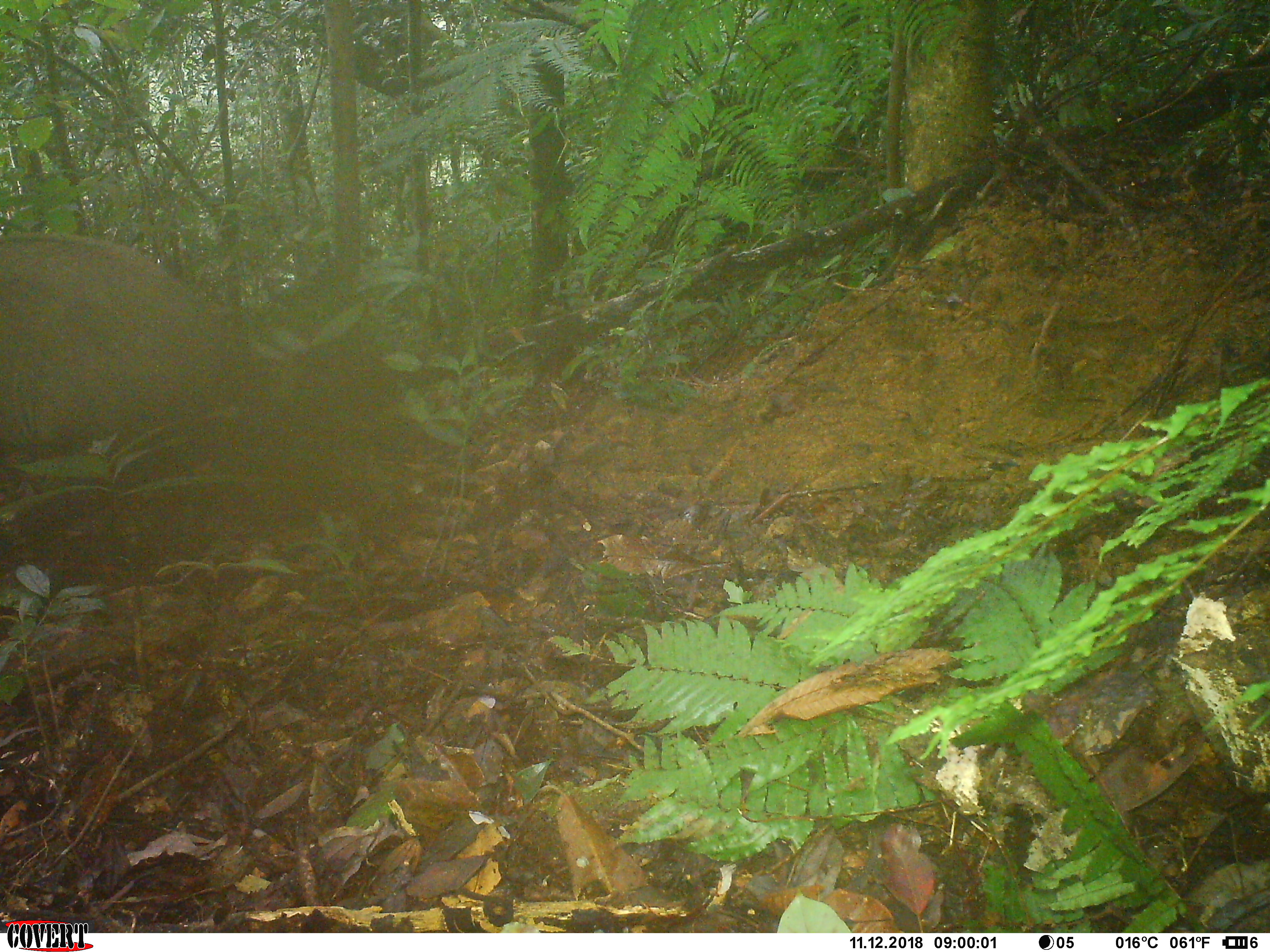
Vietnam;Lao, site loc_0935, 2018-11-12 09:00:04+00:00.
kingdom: Animalia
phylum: Chordata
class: Mammalia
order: Artiodactyla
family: Suidae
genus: Sus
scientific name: Sus scrofa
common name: eurasian wild pig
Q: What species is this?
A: Eurasian wild pig (Sus scrofa).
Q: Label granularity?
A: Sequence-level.